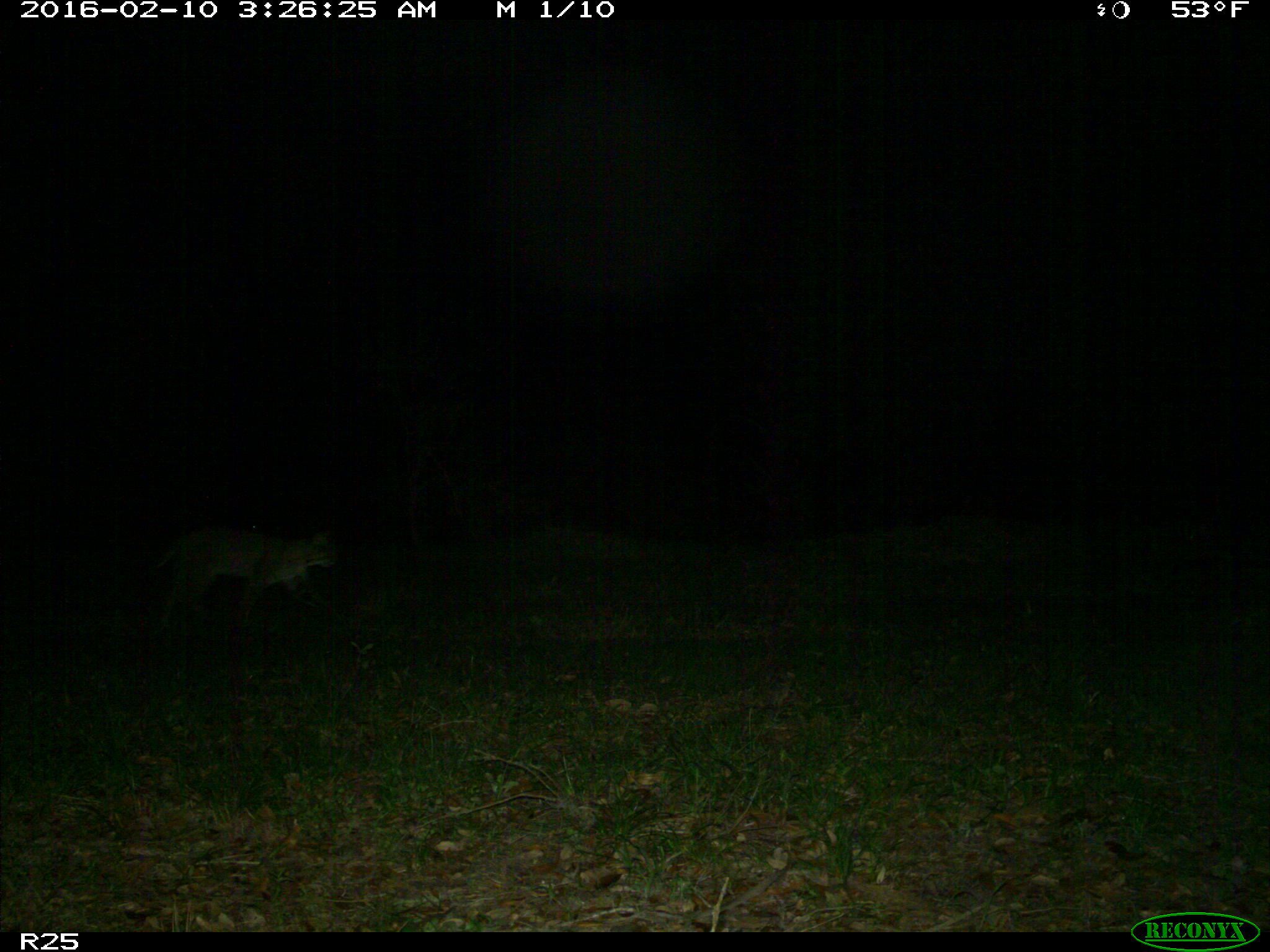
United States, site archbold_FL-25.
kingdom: Animalia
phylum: Chordata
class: Mammalia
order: Carnivora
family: Felidae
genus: Lynx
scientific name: Lynx rufus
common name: bobcat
Lynx rufus (bobcat).